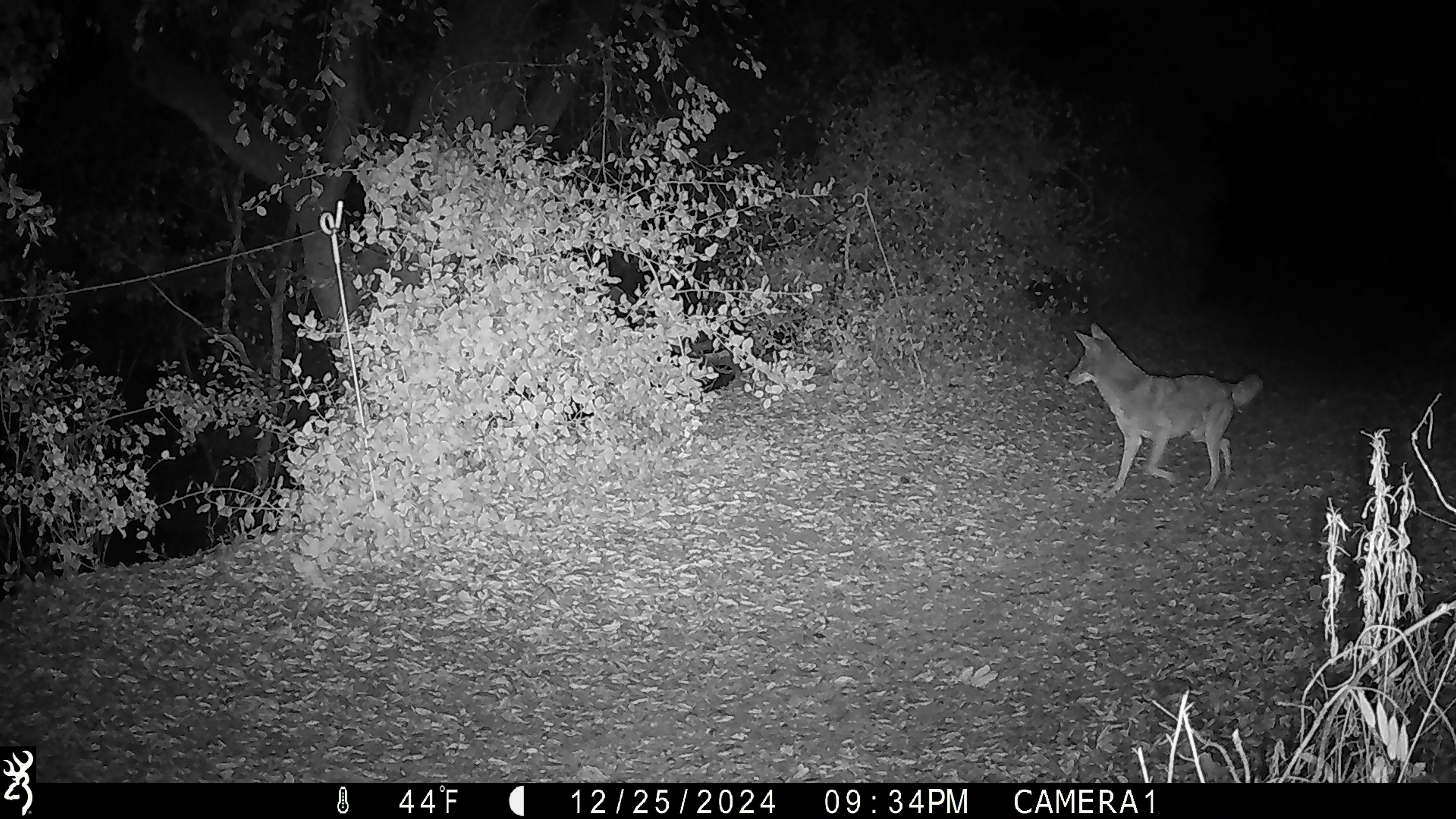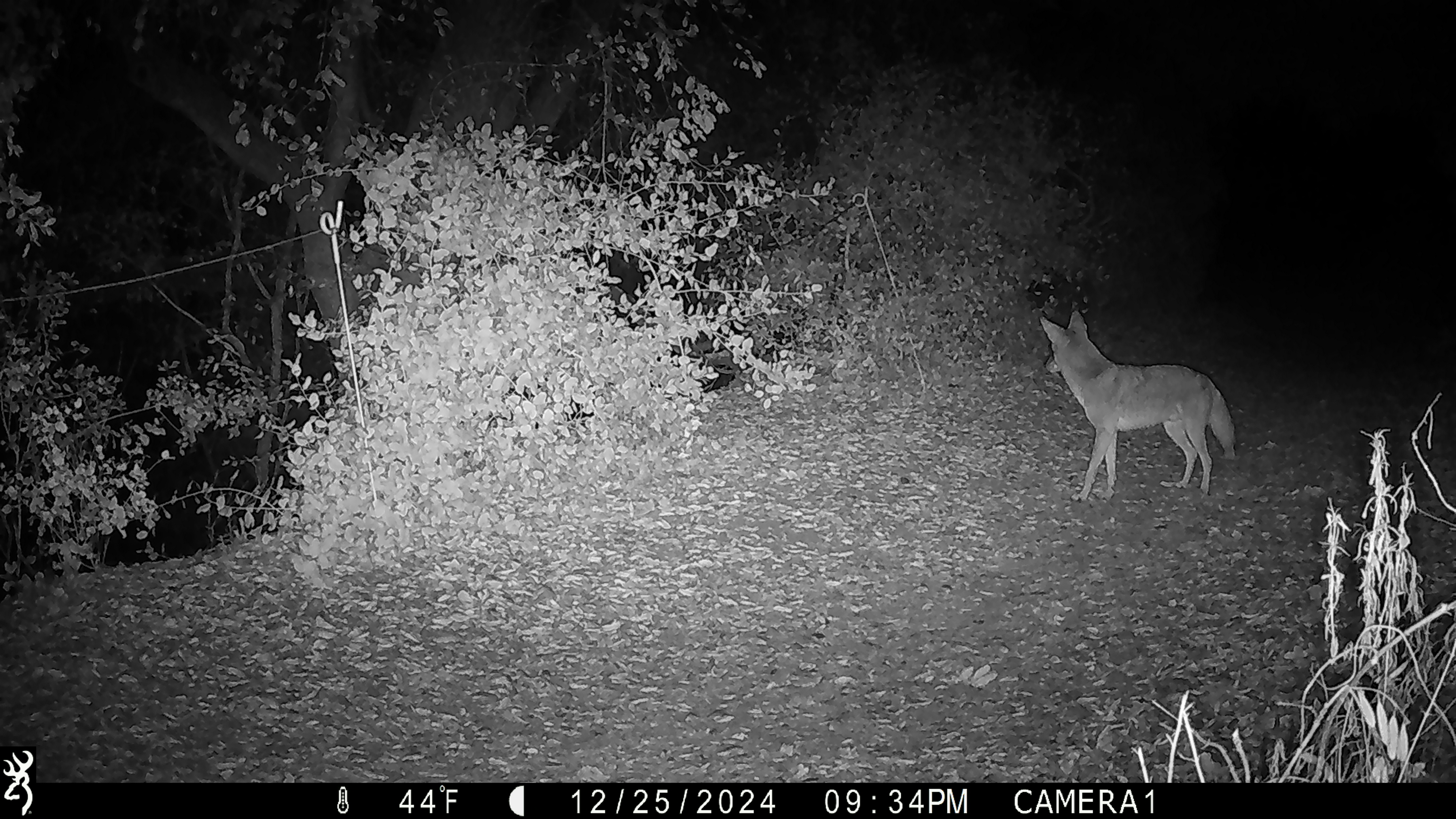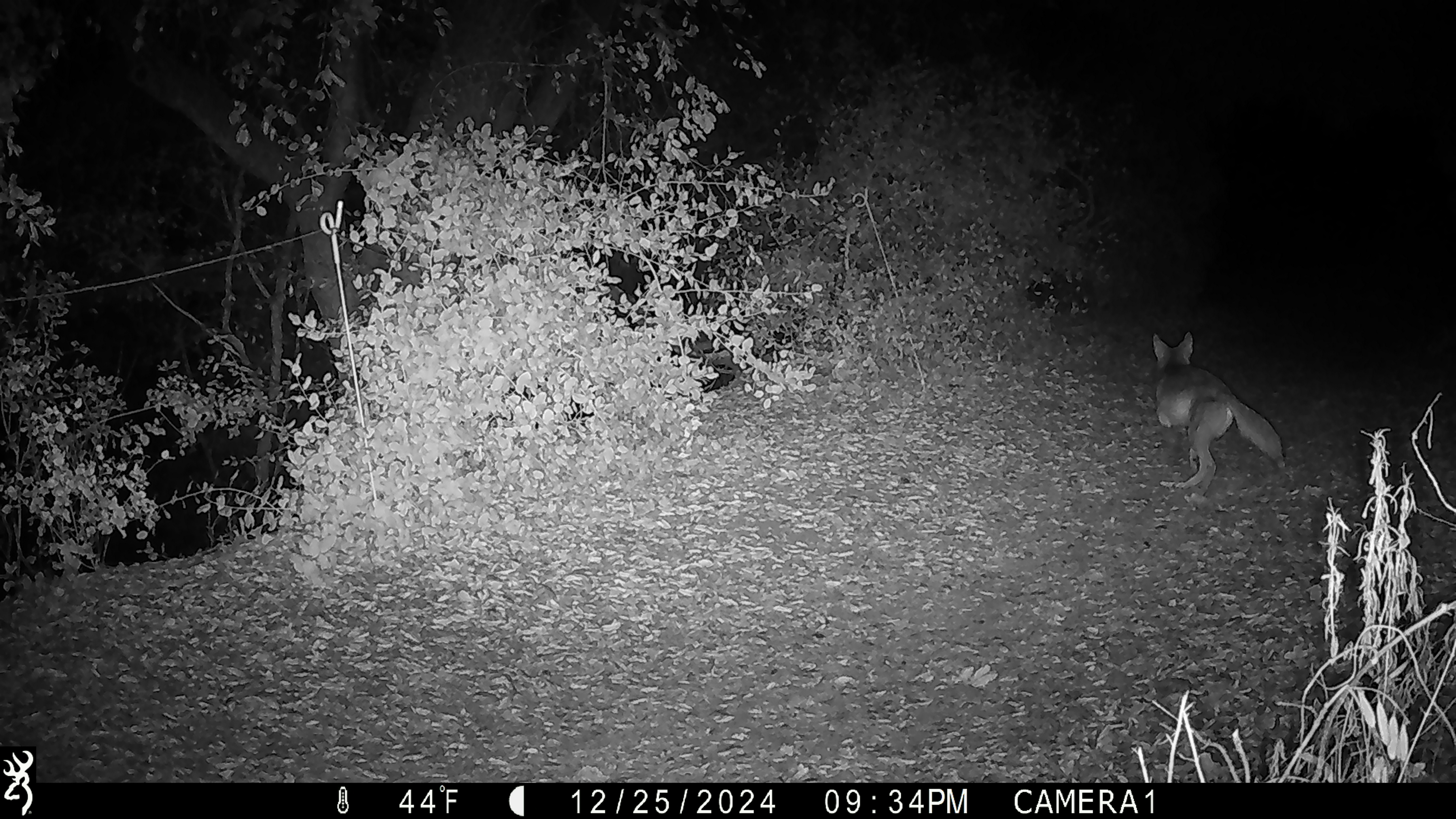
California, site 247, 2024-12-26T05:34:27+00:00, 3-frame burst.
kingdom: Animalia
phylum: Chordata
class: Mammalia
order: Carnivora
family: Canidae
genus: Canis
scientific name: Canis latrans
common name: coyote